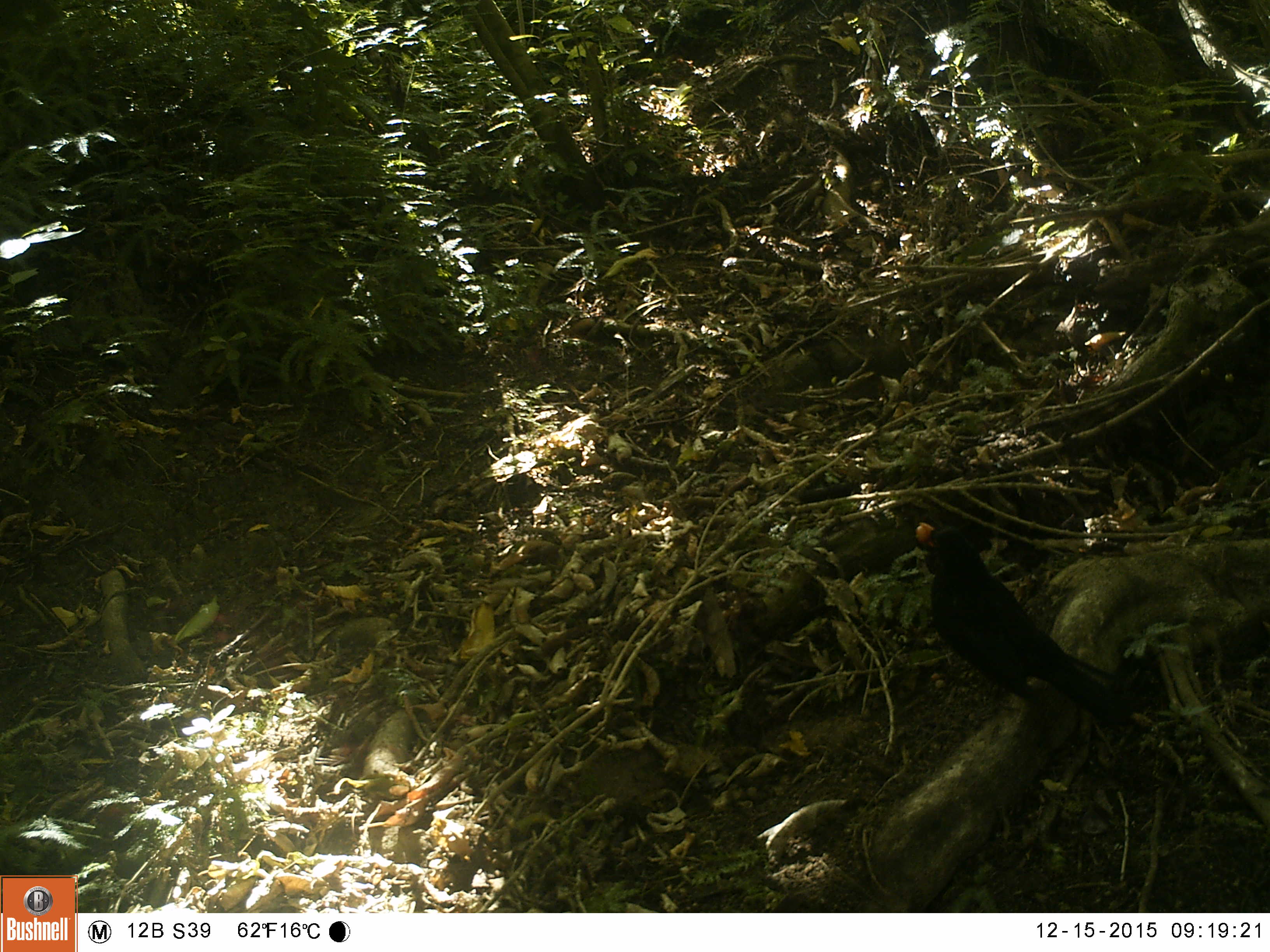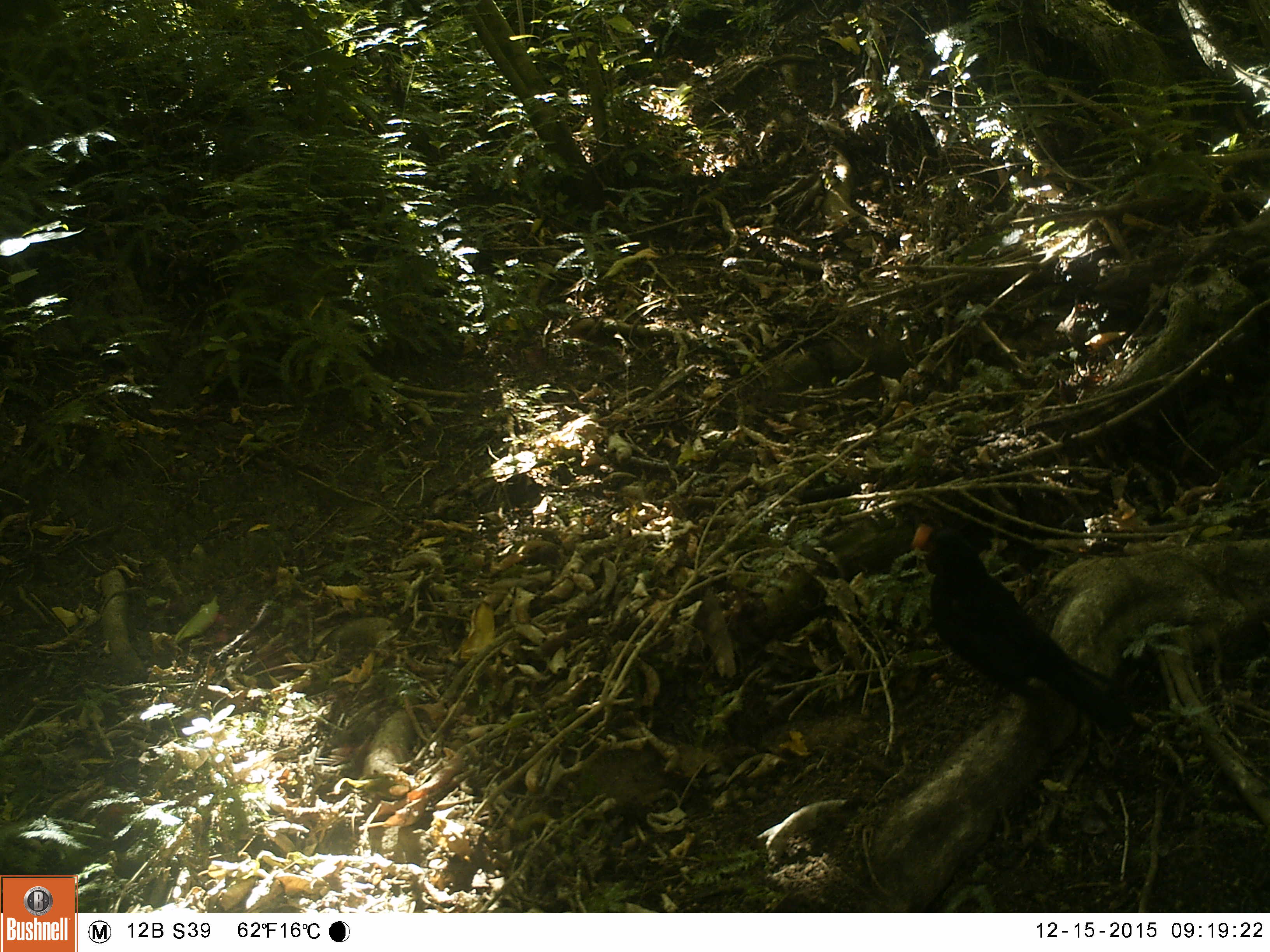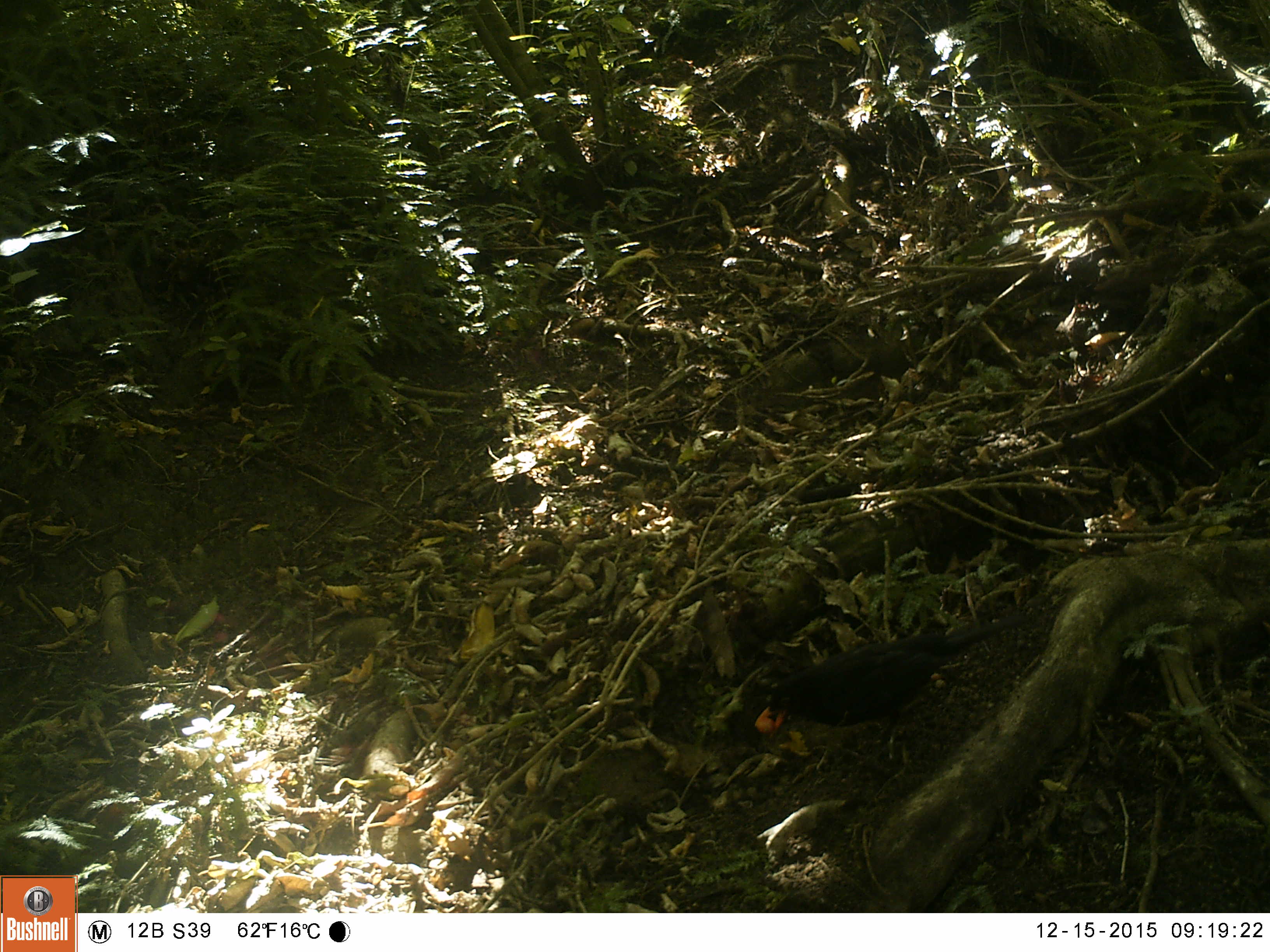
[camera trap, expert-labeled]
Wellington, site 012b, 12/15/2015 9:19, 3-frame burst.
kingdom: Animalia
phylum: Chordata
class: Aves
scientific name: Aves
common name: bird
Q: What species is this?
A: Bird (Aves).